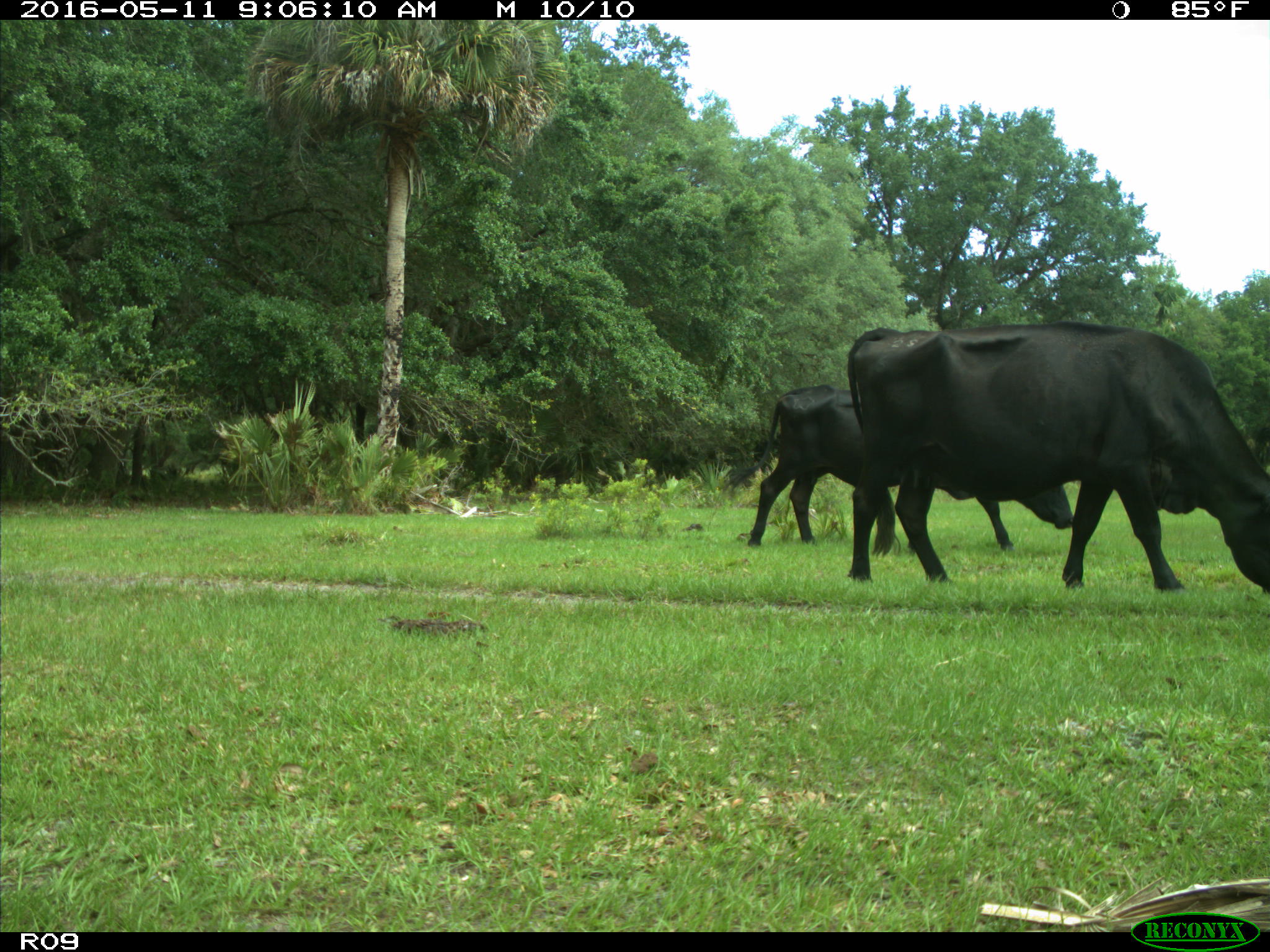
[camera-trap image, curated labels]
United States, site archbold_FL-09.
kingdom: Animalia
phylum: Chordata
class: Mammalia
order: Artiodactyla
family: Bovidae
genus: Bos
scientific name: Bos taurus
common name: domestic cow